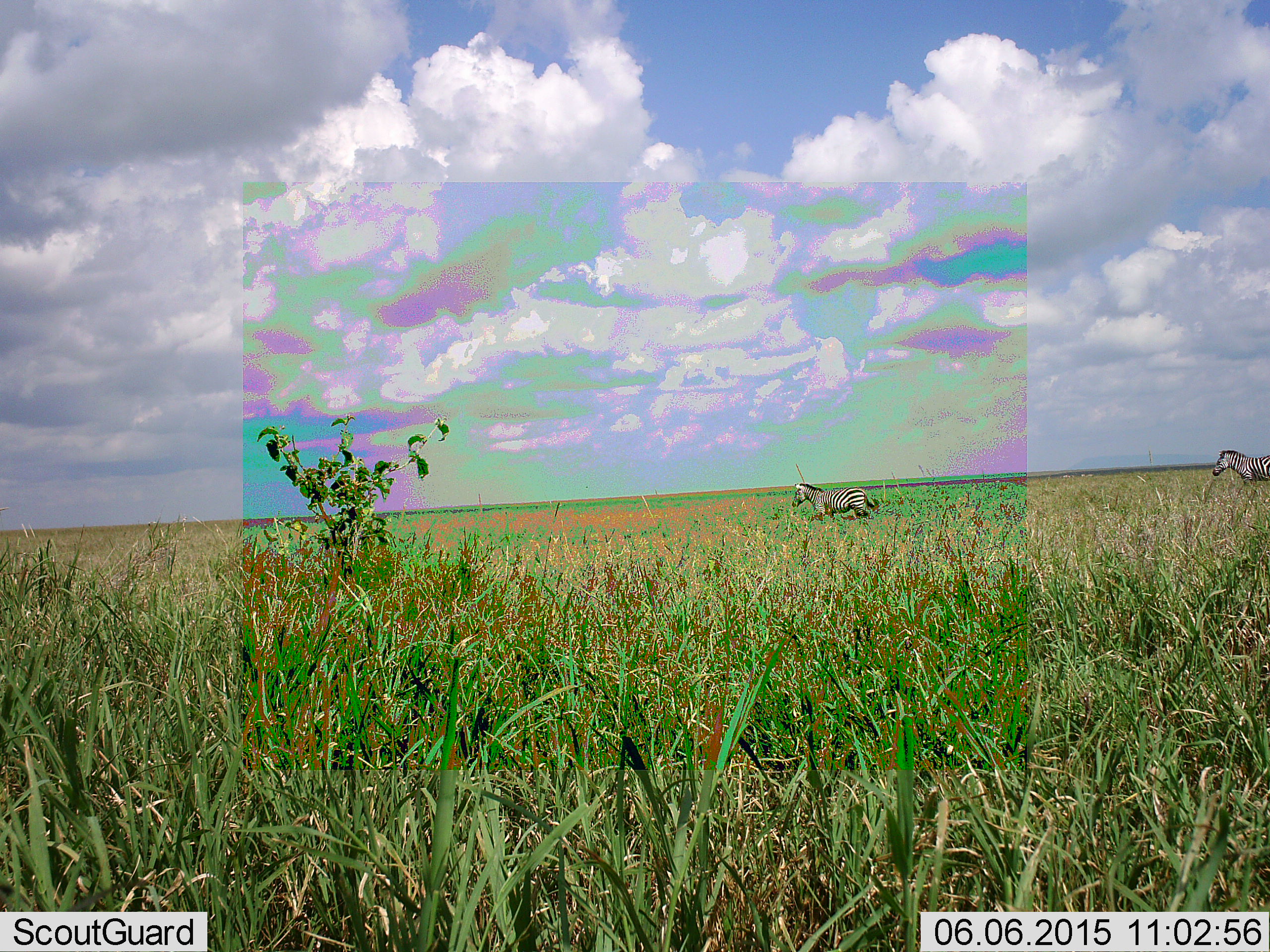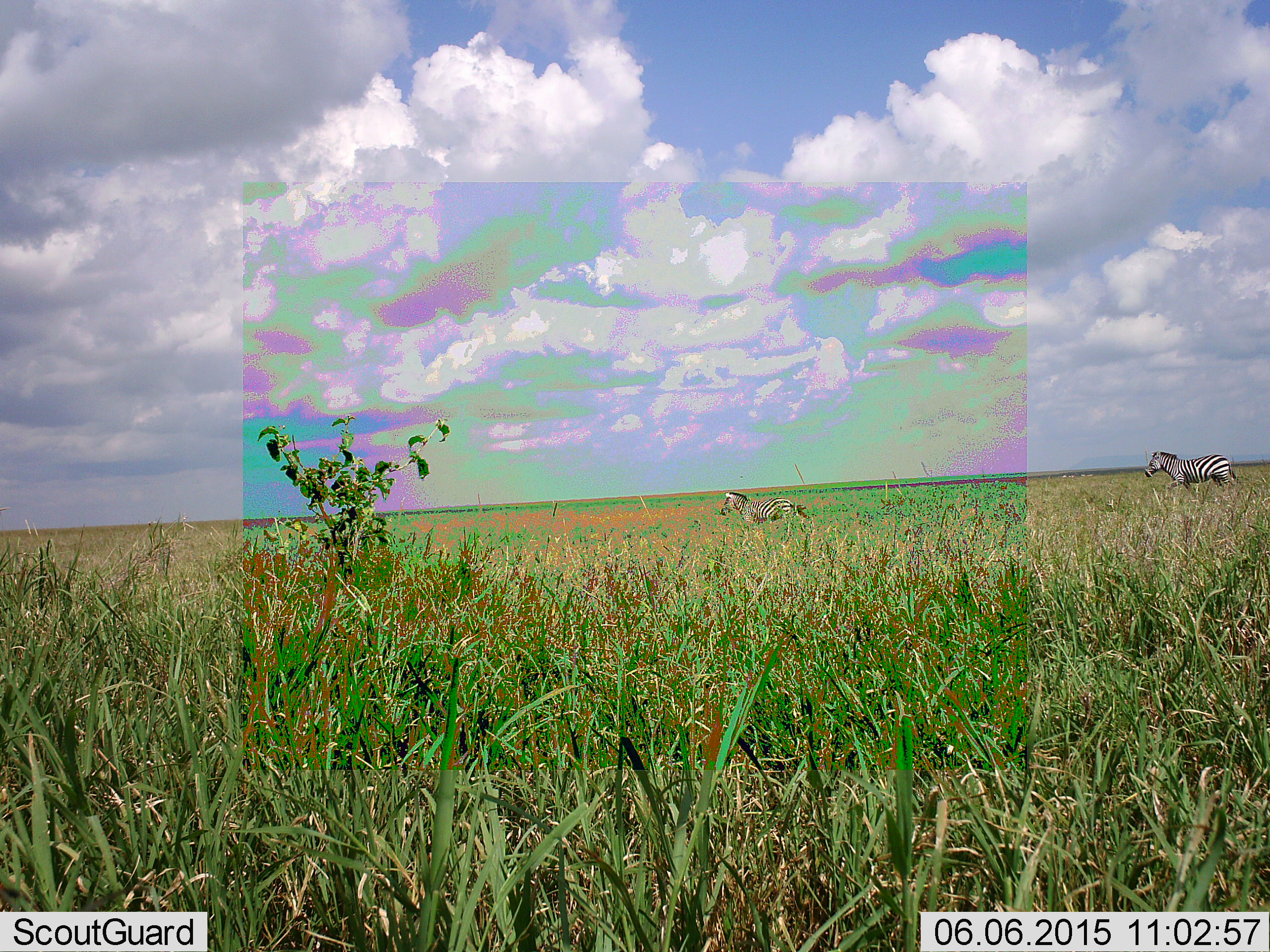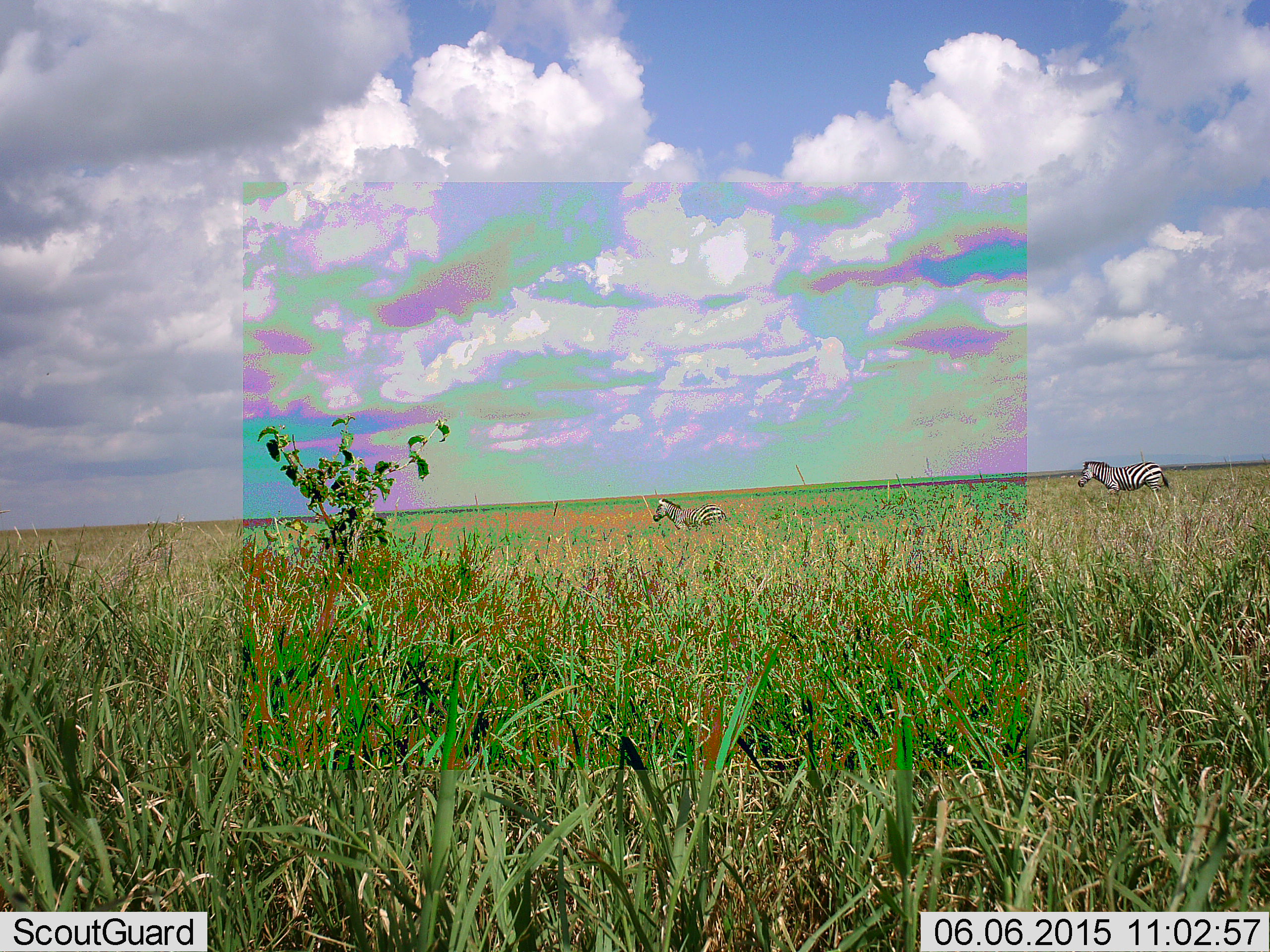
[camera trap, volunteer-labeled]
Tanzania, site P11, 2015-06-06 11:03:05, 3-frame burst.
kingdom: Animalia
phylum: Chordata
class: Mammalia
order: Perissodactyla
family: Equidae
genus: Equus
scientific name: Equus quagga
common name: plains zebra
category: zebra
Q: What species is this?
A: Zebra (plains zebra) (Equus quagga).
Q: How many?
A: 2.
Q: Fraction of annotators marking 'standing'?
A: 10%.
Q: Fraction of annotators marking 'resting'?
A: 0%.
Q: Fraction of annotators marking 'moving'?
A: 90%.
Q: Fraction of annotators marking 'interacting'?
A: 0%.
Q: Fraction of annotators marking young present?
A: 0%.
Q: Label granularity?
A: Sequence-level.